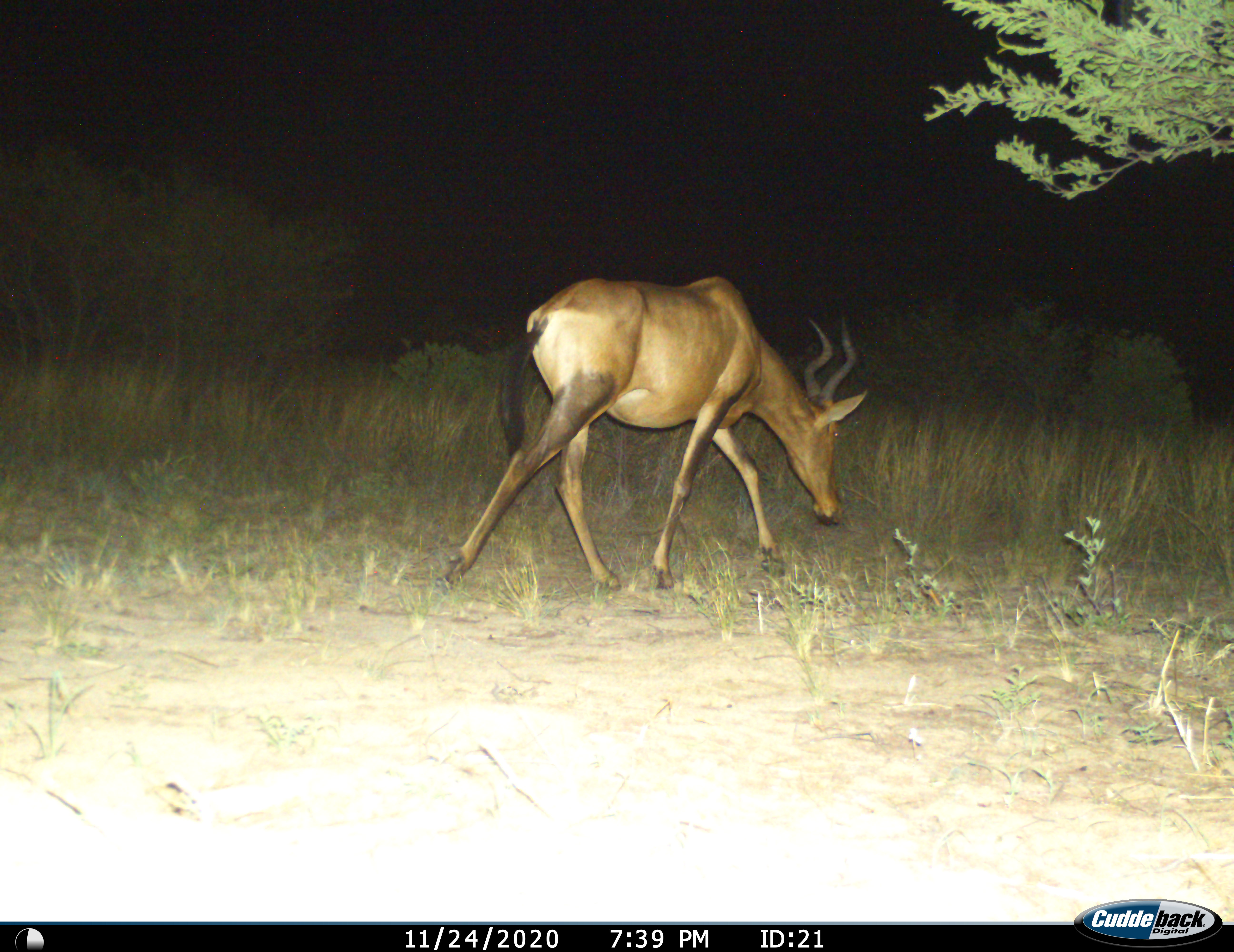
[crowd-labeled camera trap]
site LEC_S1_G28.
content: unidentified animal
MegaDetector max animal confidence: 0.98